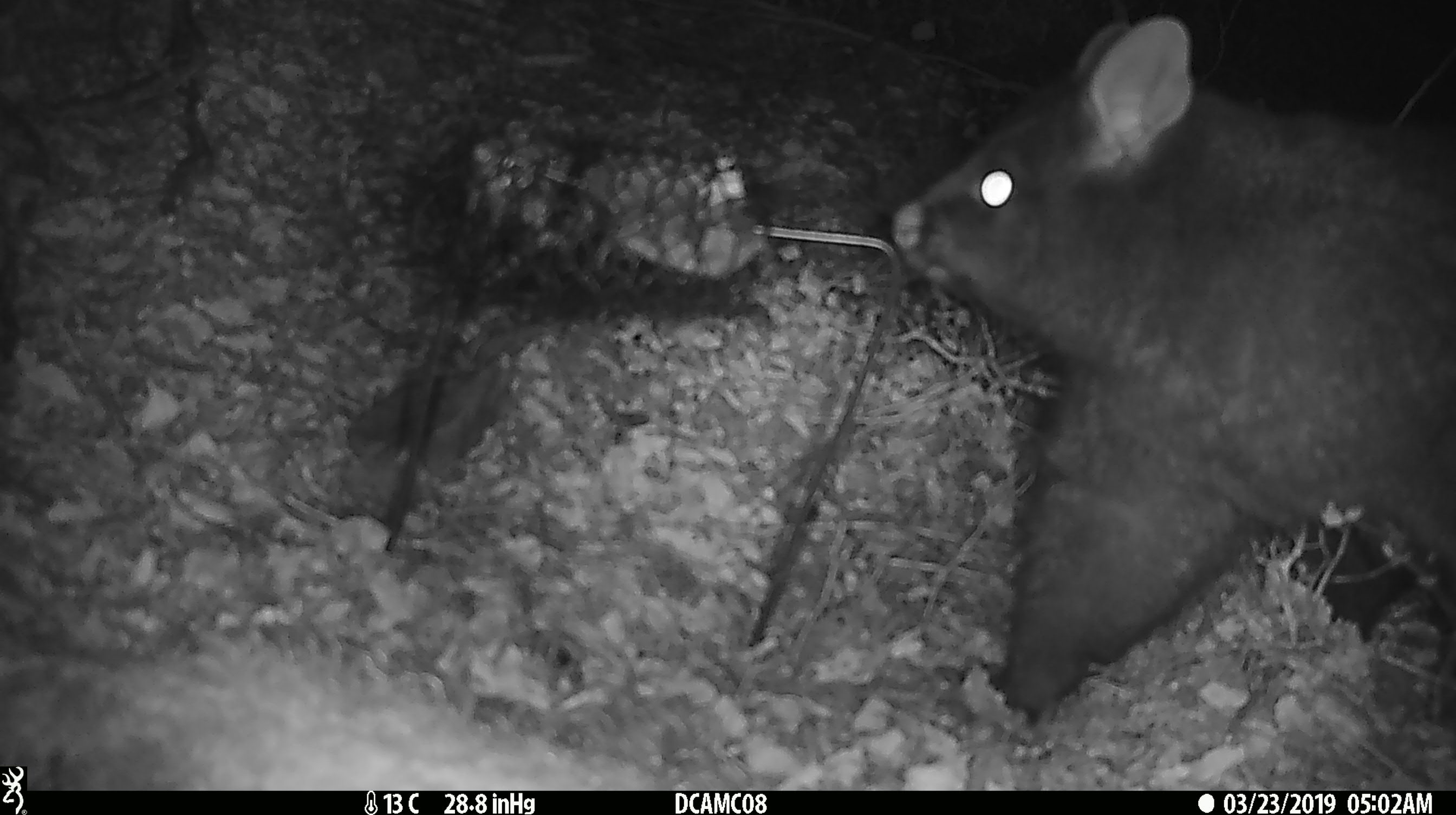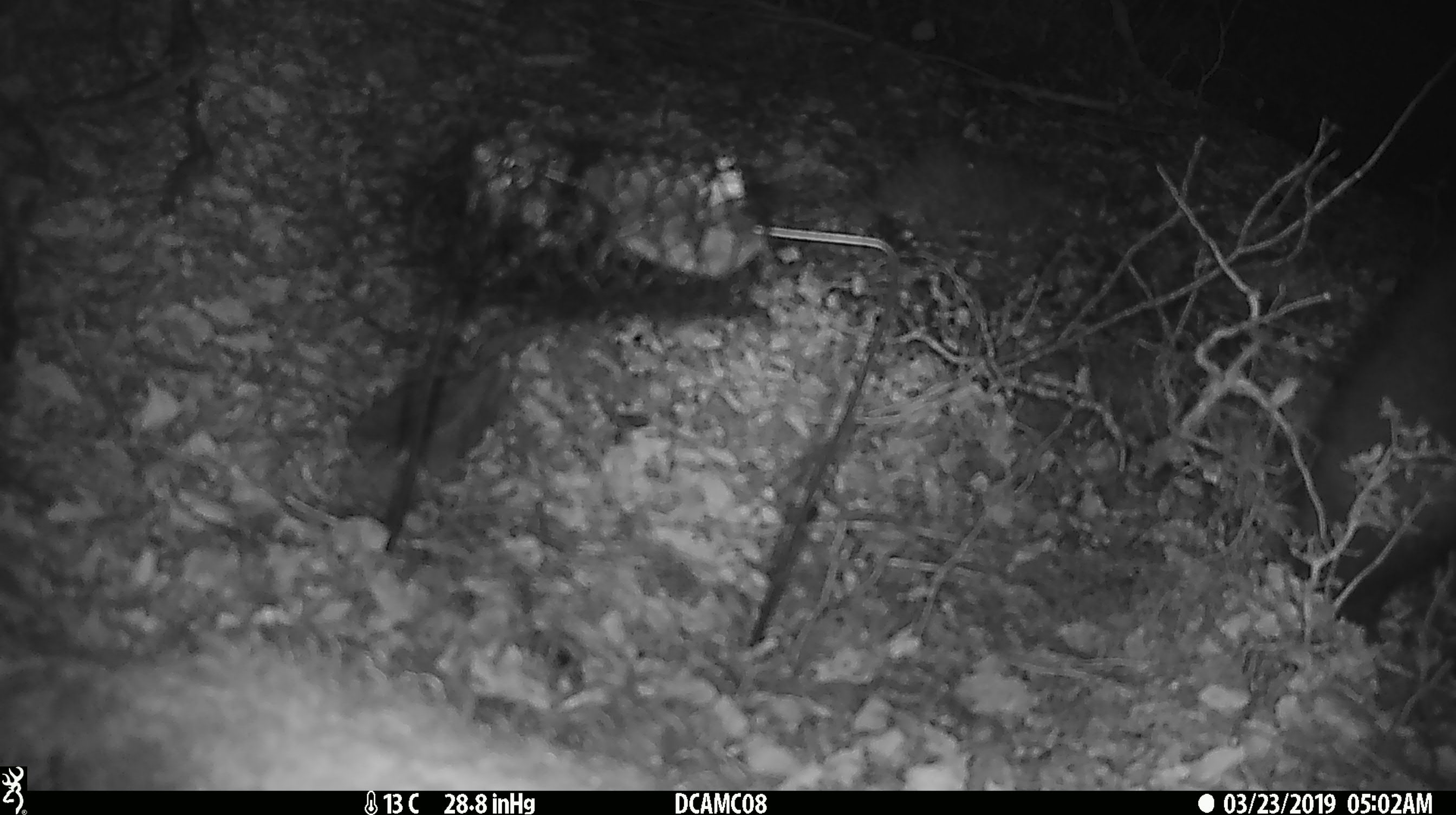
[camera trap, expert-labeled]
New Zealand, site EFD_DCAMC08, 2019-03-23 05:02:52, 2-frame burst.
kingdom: Animalia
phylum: Chordata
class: Mammalia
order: Diprotodontia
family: Phalangeridae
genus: Trichosurus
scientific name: Trichosurus vulpecula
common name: common brushtail possum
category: possum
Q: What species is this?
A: Possum (common brushtail possum) (Trichosurus vulpecula).